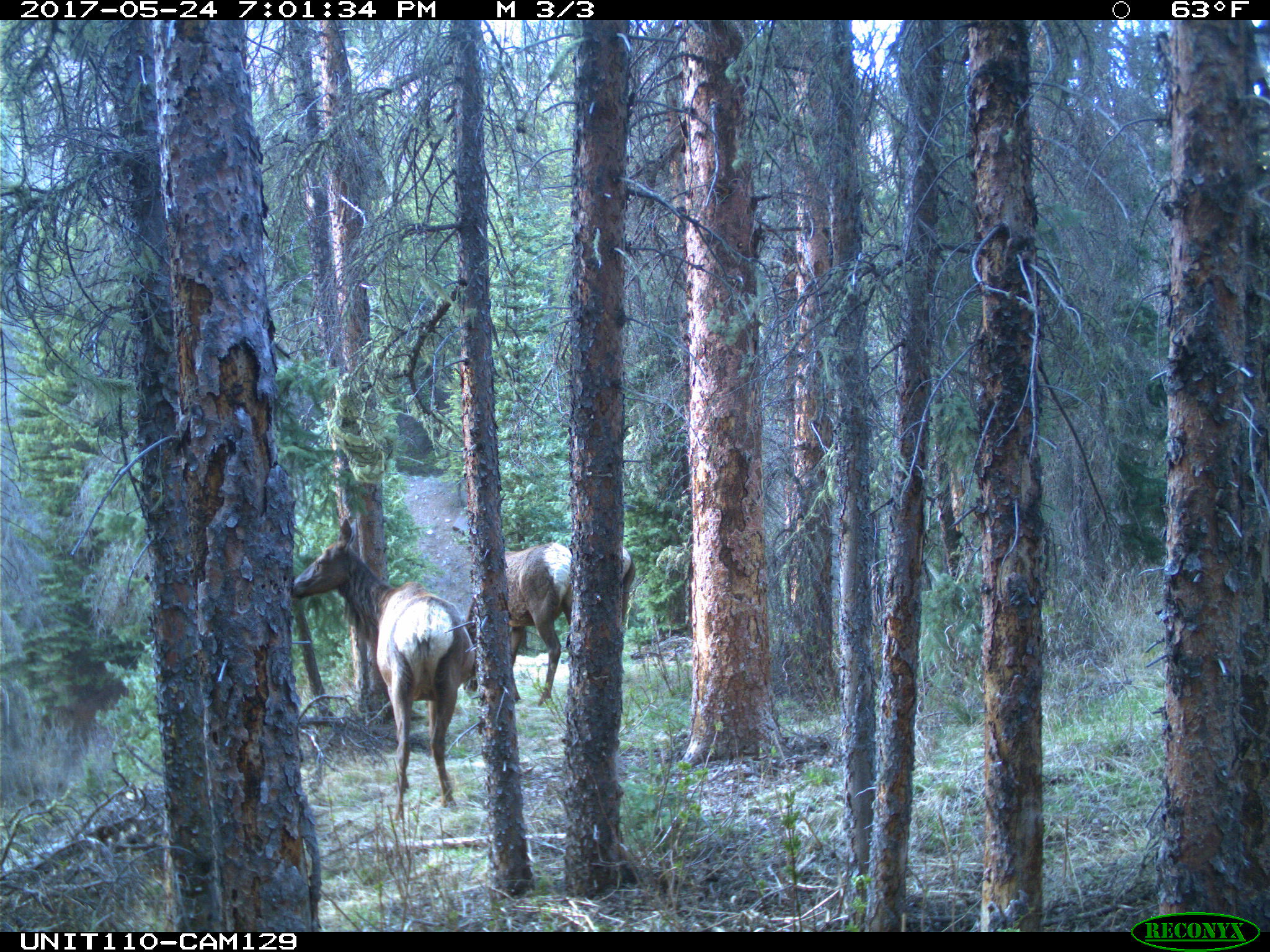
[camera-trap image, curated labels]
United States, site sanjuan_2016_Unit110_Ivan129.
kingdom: Animalia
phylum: Chordata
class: Mammalia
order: Artiodactyla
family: Cervidae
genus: Cervus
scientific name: Cervus elaphus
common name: red deer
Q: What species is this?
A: Cervus elaphus (red deer).